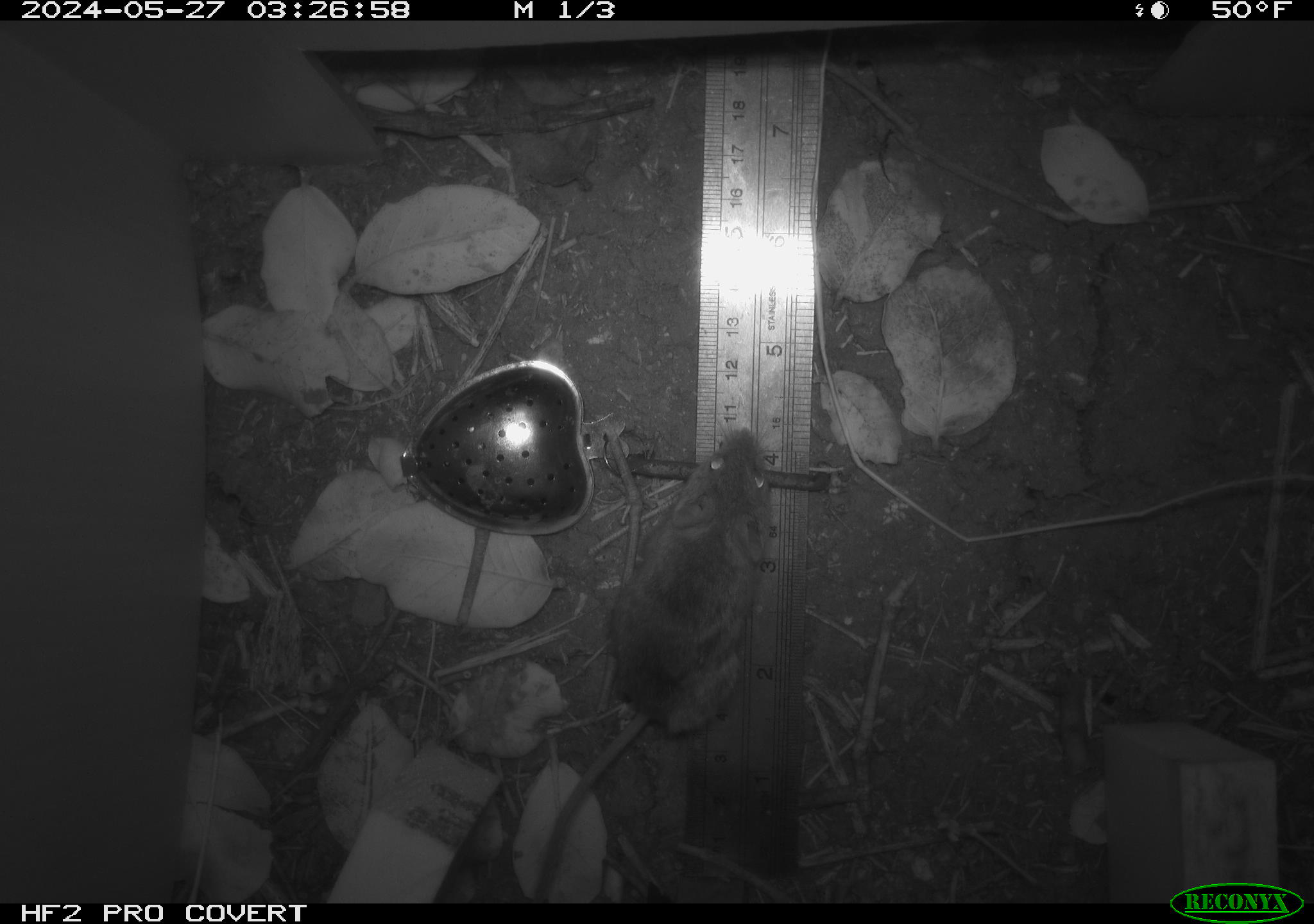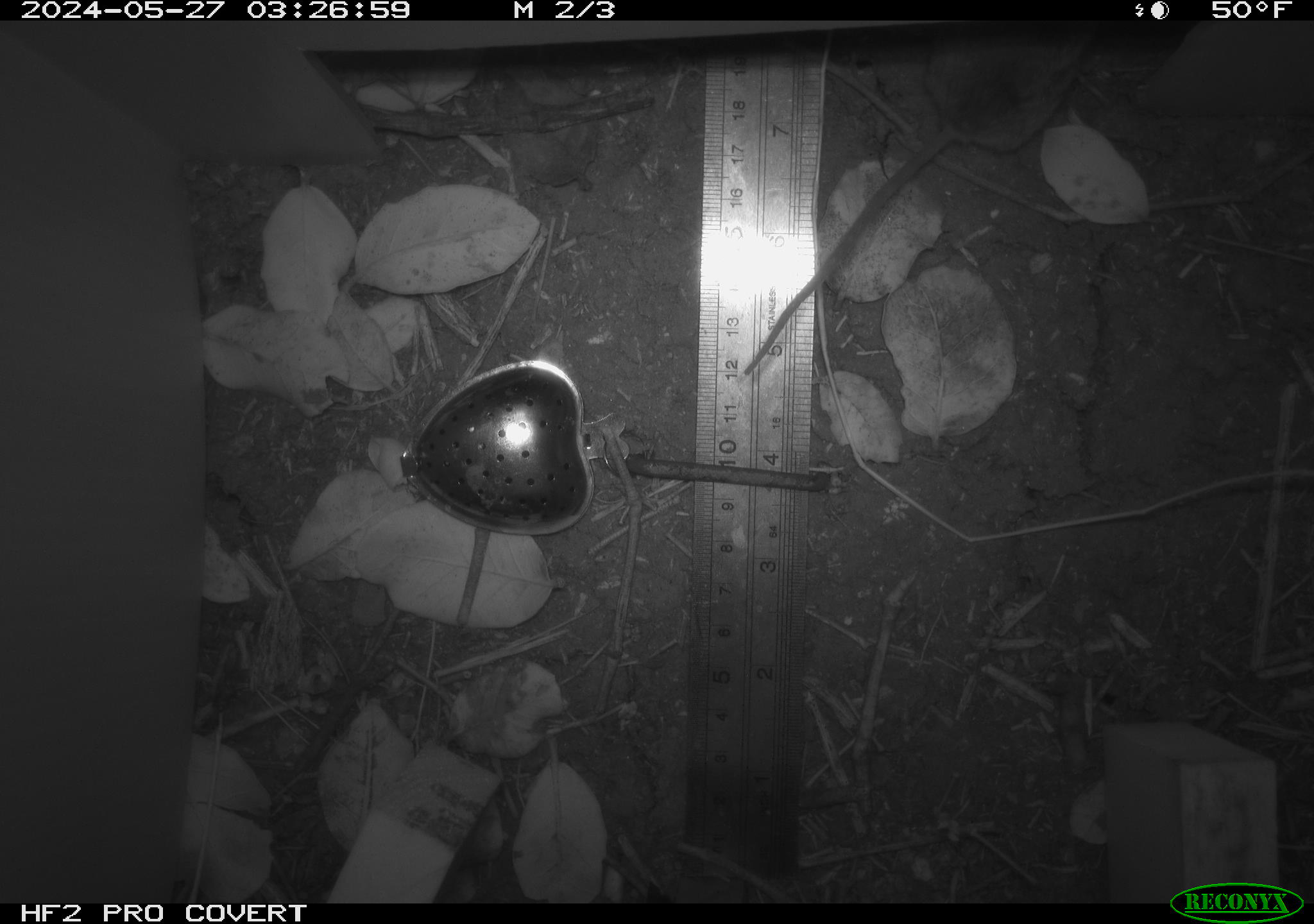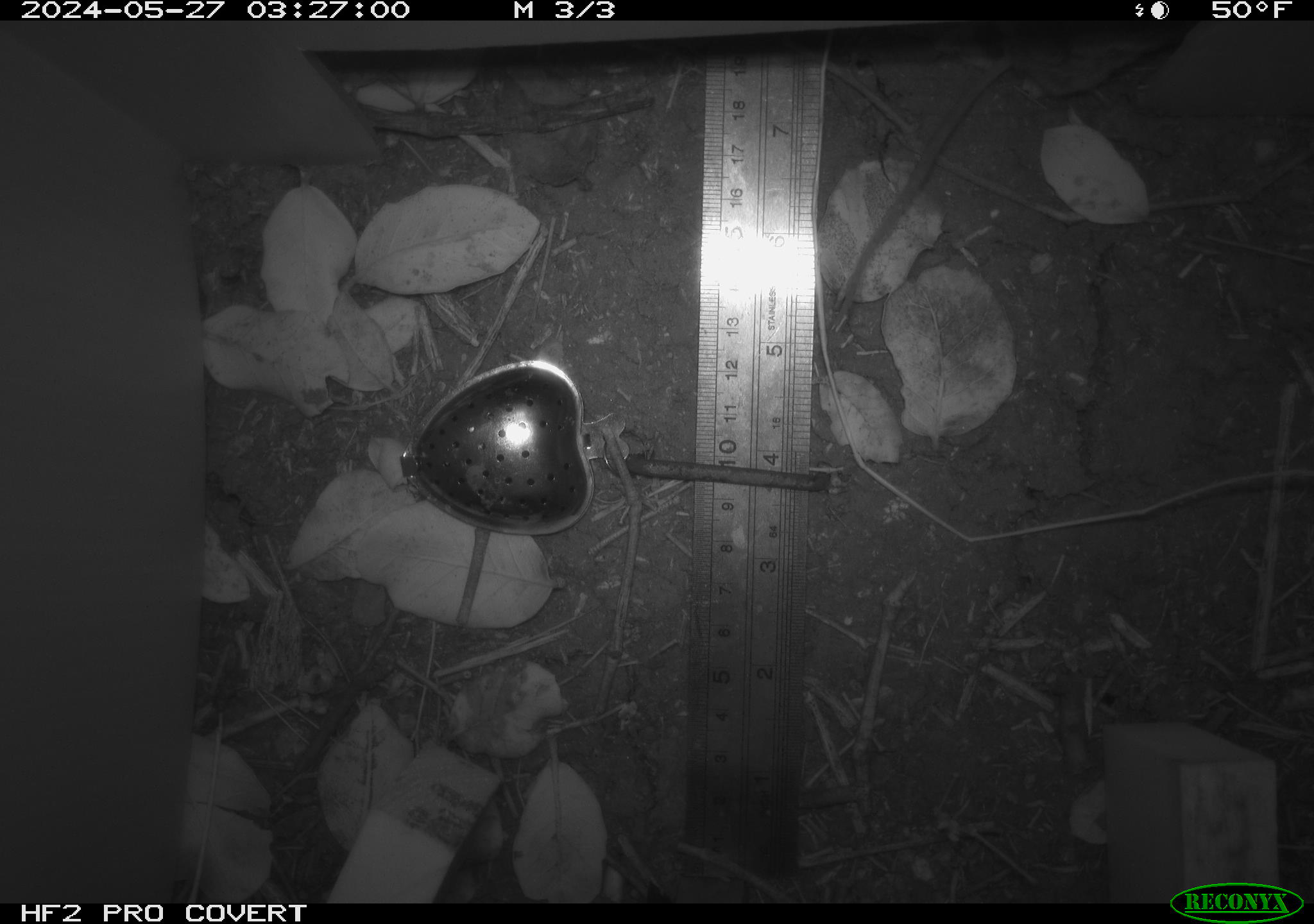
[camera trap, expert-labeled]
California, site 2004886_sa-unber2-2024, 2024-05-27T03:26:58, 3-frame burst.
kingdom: Animalia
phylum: Chordata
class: Mammalia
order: Rodentia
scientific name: Rodentia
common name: mouse species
Mouse species (Rodentia).